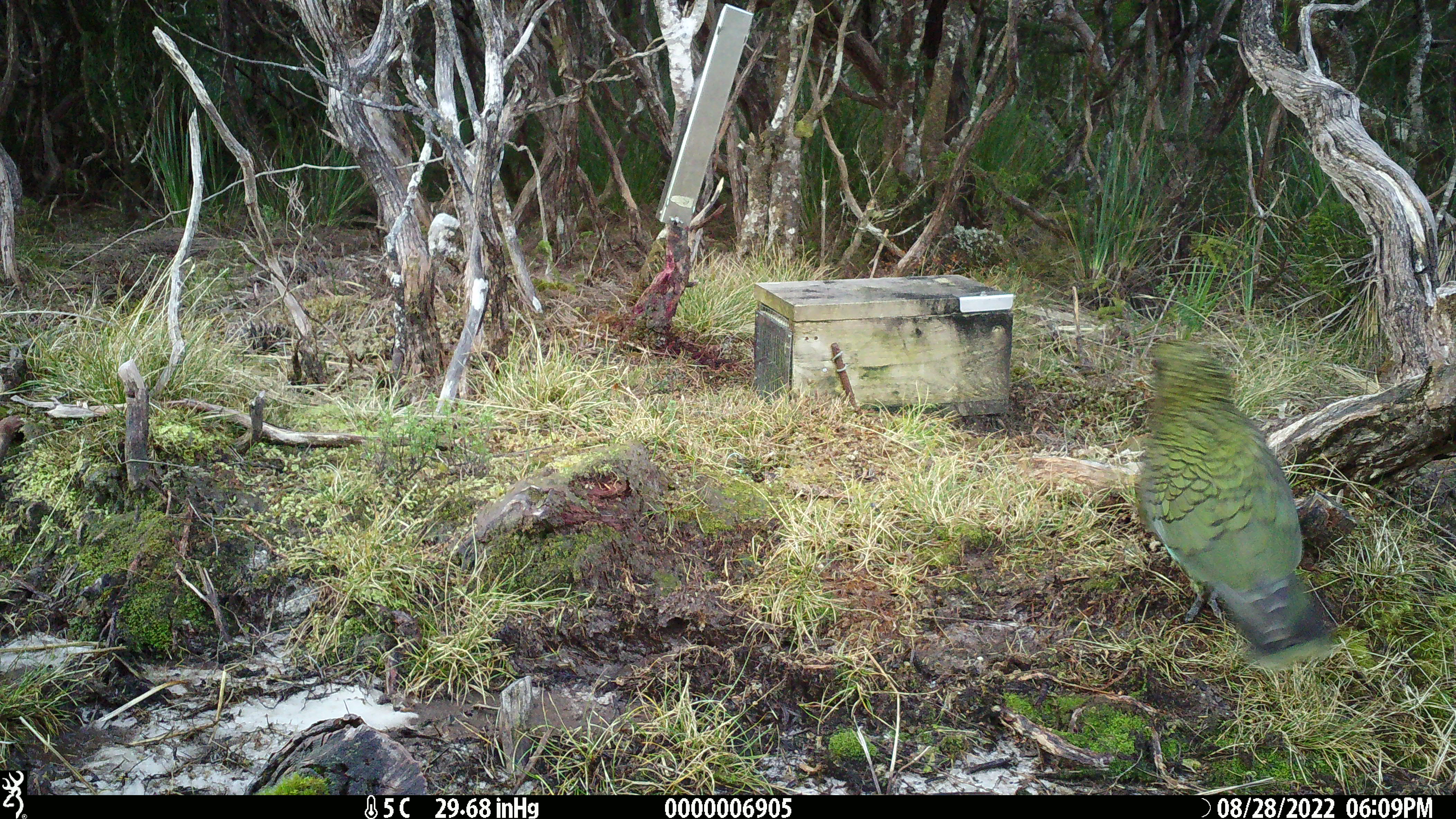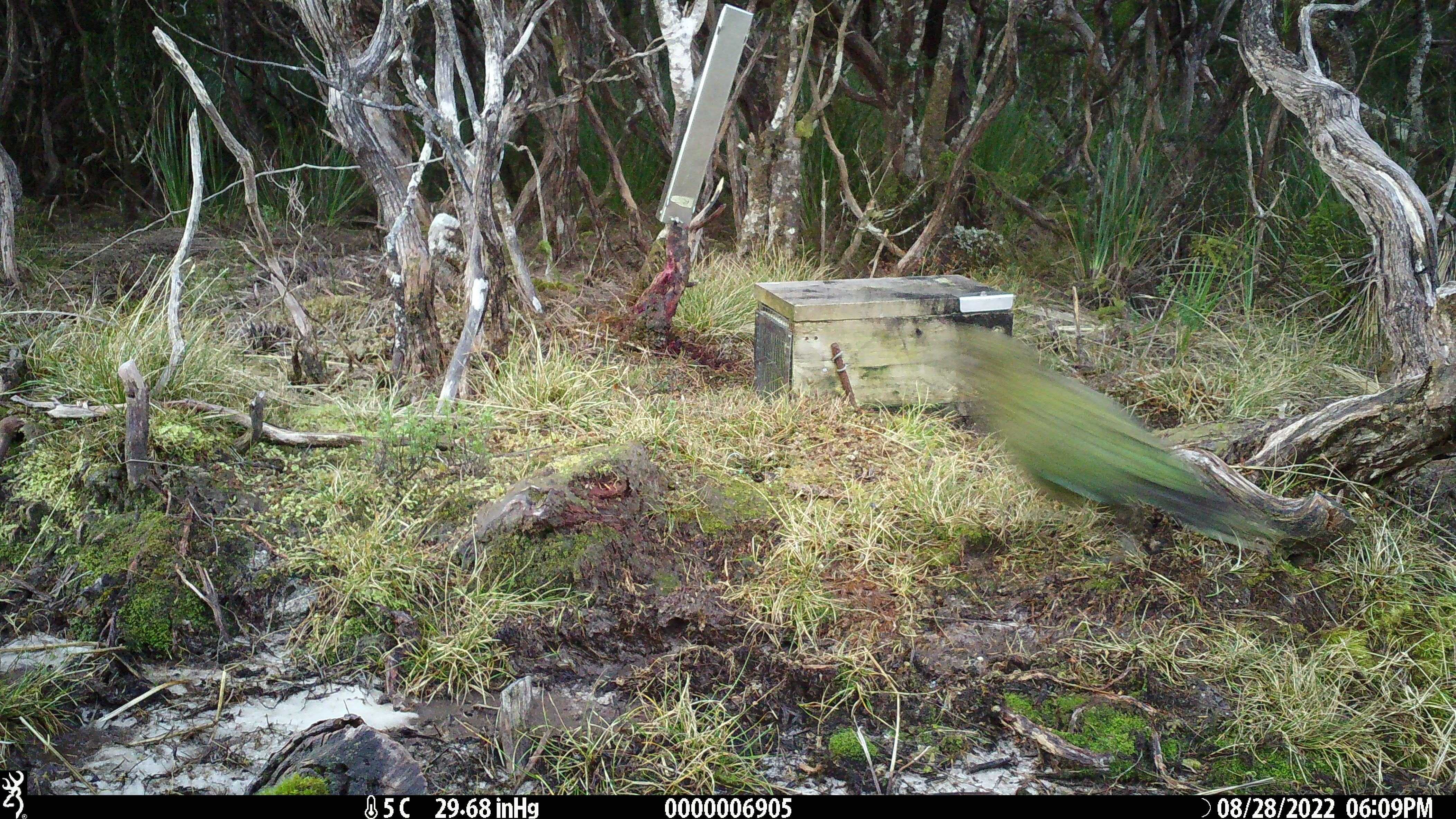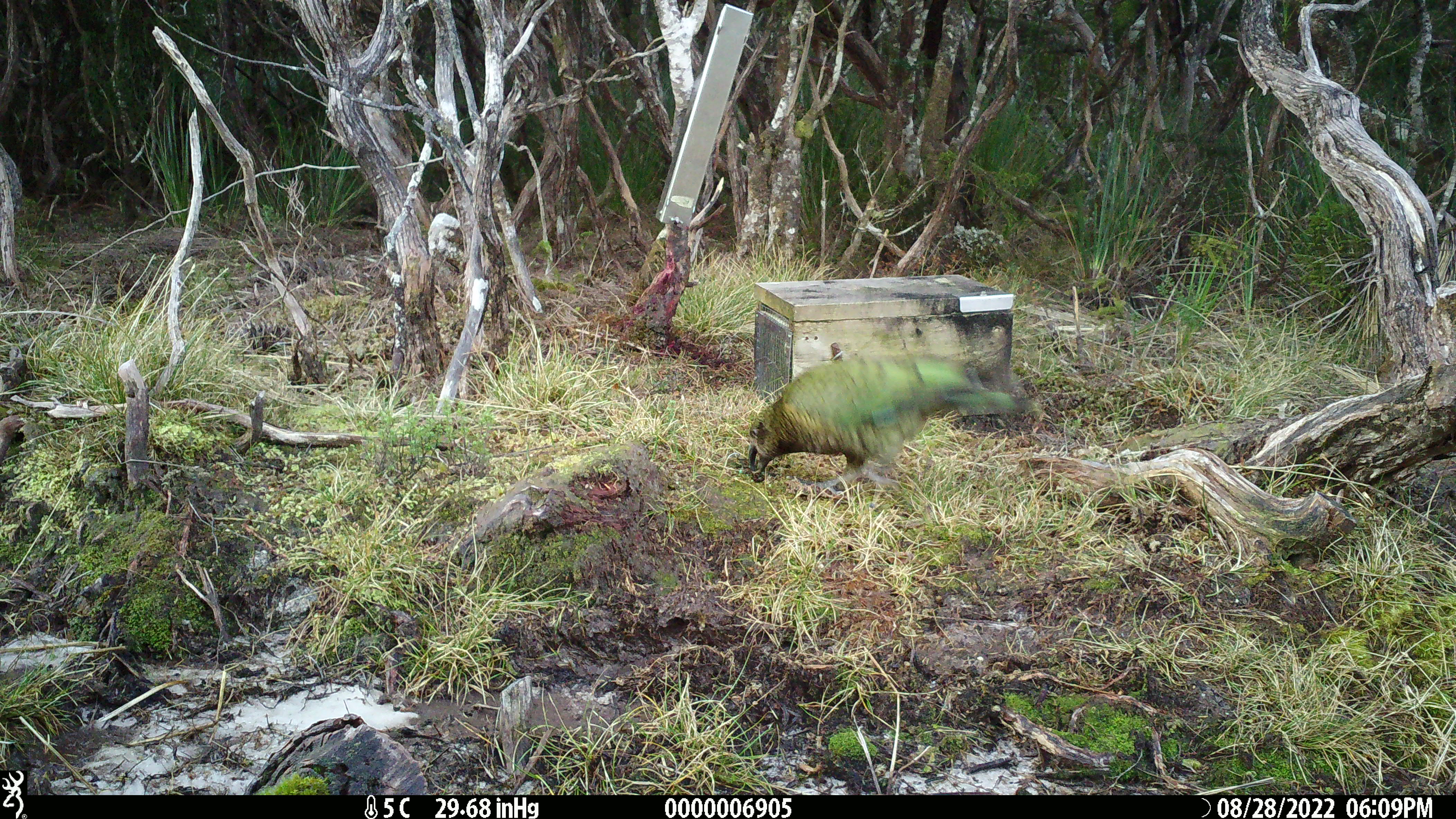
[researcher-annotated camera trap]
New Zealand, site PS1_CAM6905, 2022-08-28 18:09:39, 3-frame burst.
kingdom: Animalia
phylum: Chordata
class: Aves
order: Psittaciformes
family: Strigopidae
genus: Nestor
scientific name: Nestor notabilis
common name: kea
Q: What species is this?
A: Kea (Nestor notabilis).